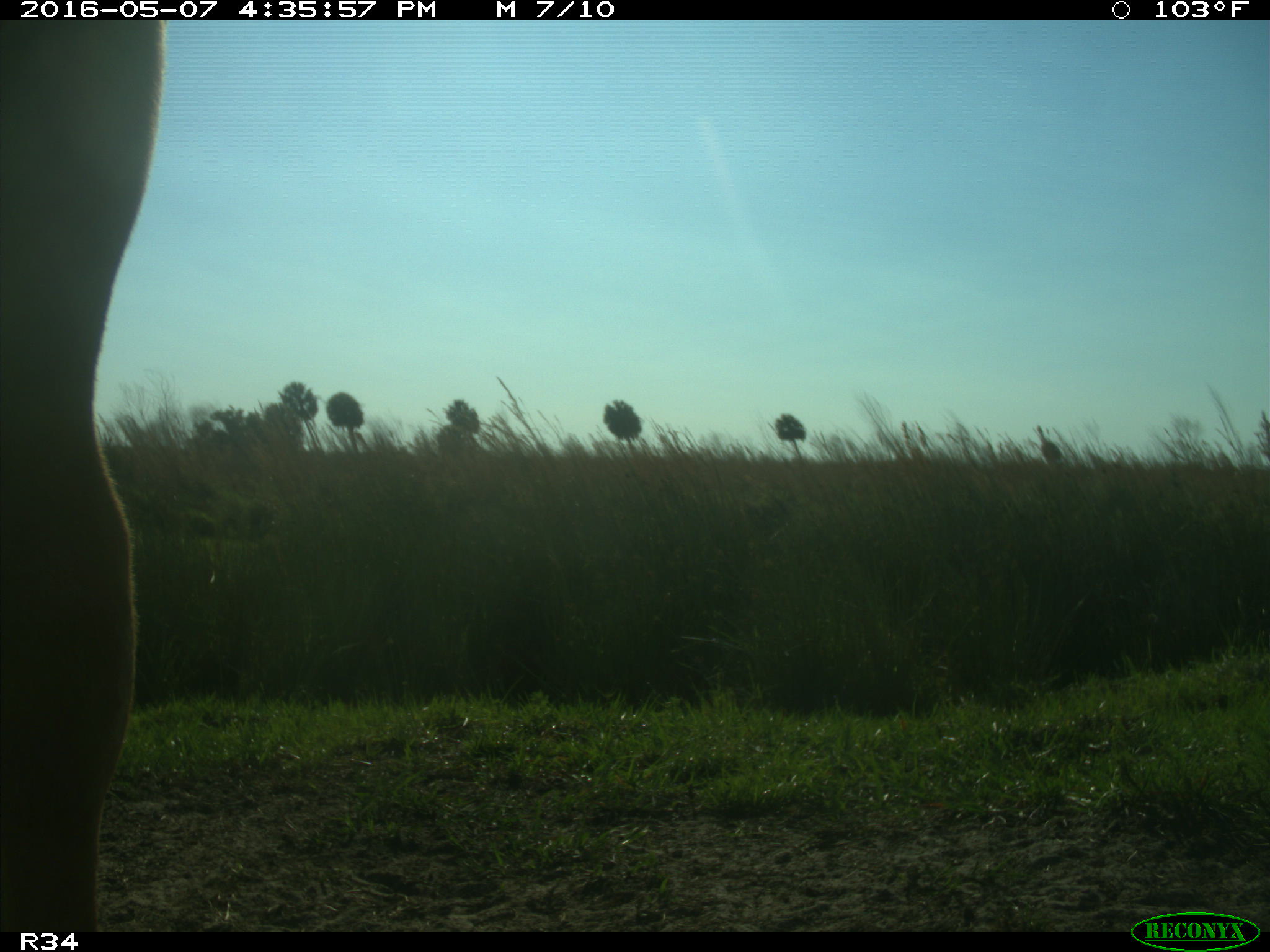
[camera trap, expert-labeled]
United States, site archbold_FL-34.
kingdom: Animalia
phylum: Chordata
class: Mammalia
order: Artiodactyla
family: Bovidae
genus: Bos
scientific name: Bos taurus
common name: domestic cow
Bos taurus (domestic cow).